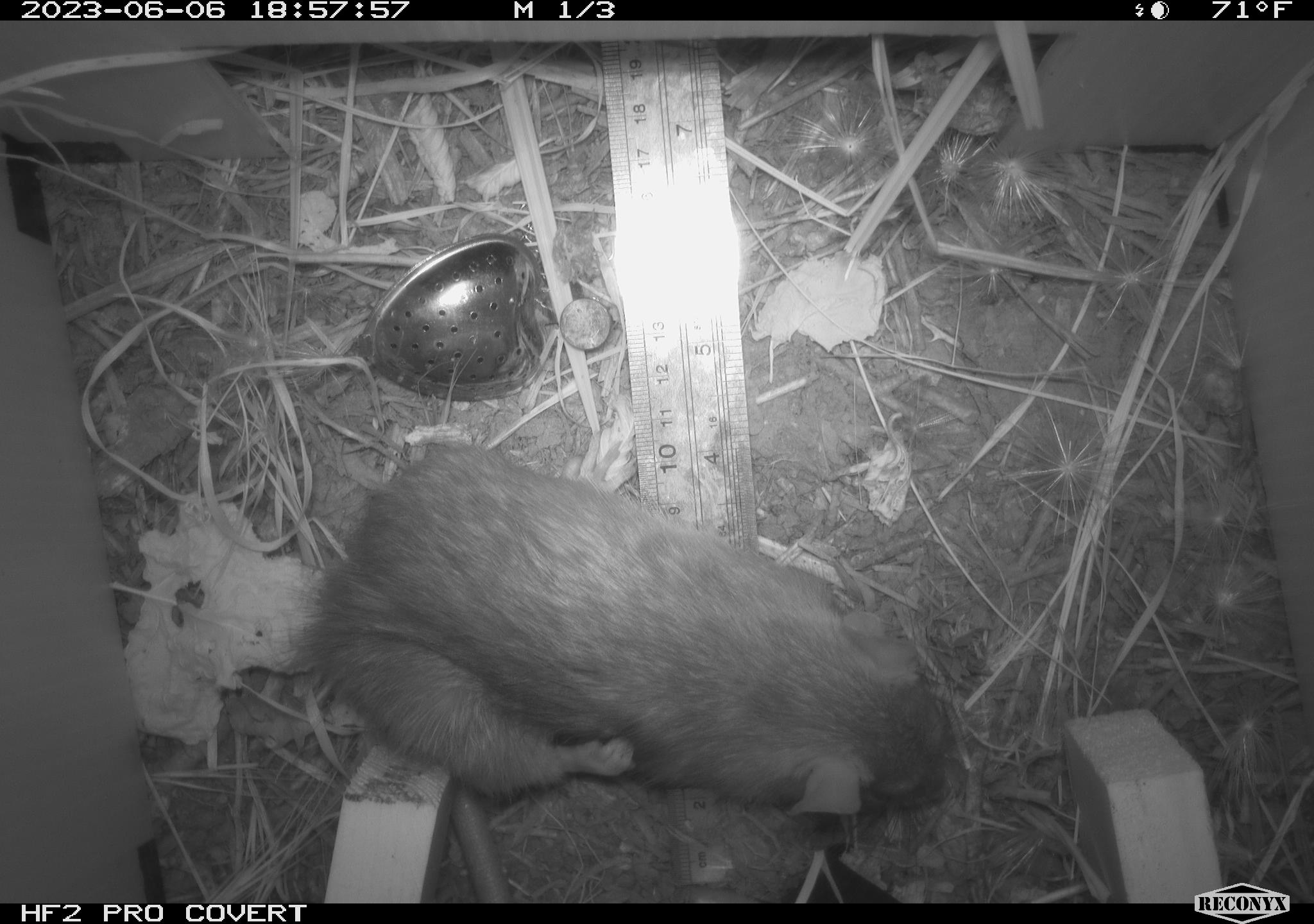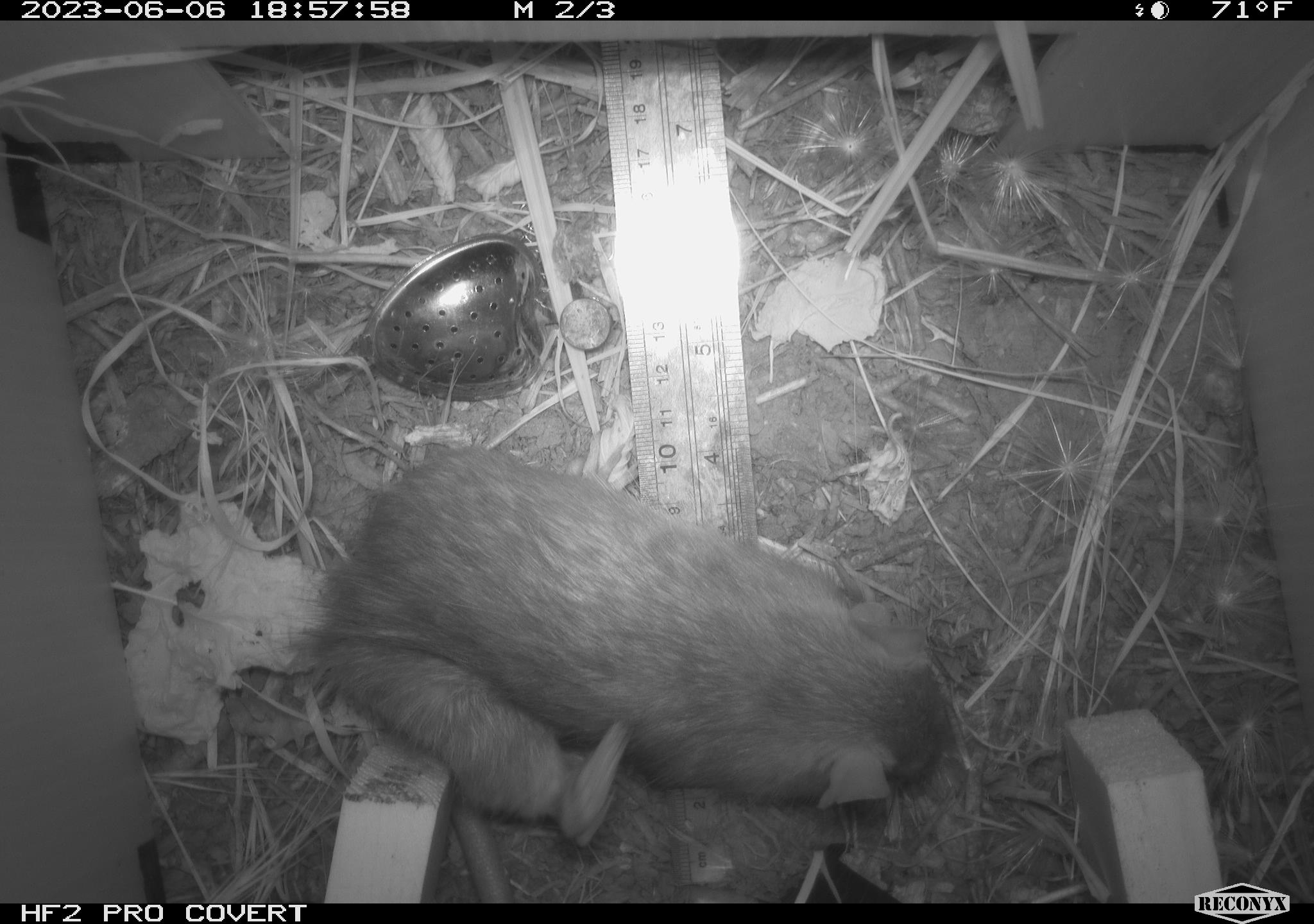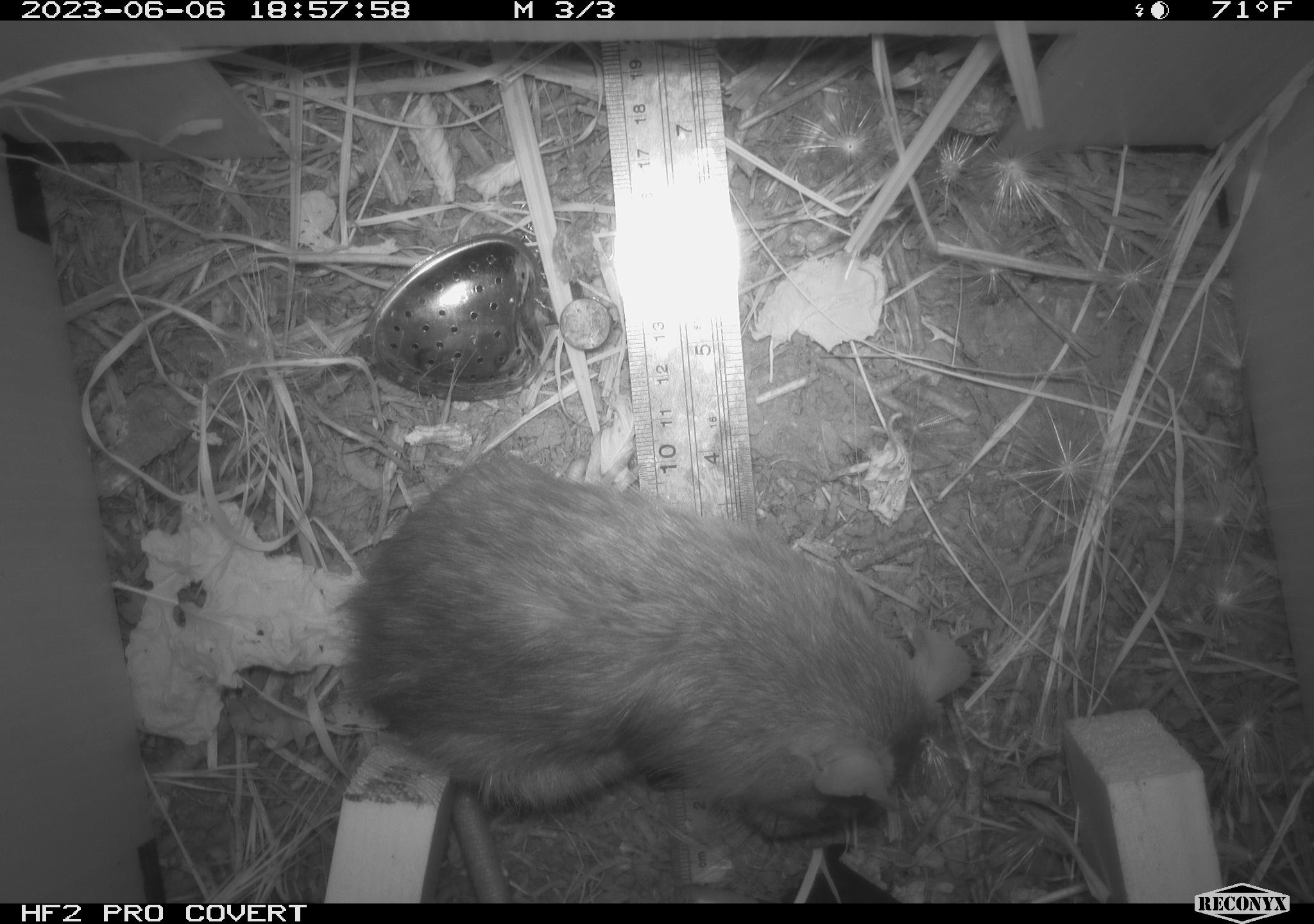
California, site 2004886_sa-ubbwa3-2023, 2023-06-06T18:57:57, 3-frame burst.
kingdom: Animalia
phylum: Chordata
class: Mammalia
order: Rodentia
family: Muridae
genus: Rattus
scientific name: Rattus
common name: rat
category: rattus species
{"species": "rattus species (rat) (Rattus)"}